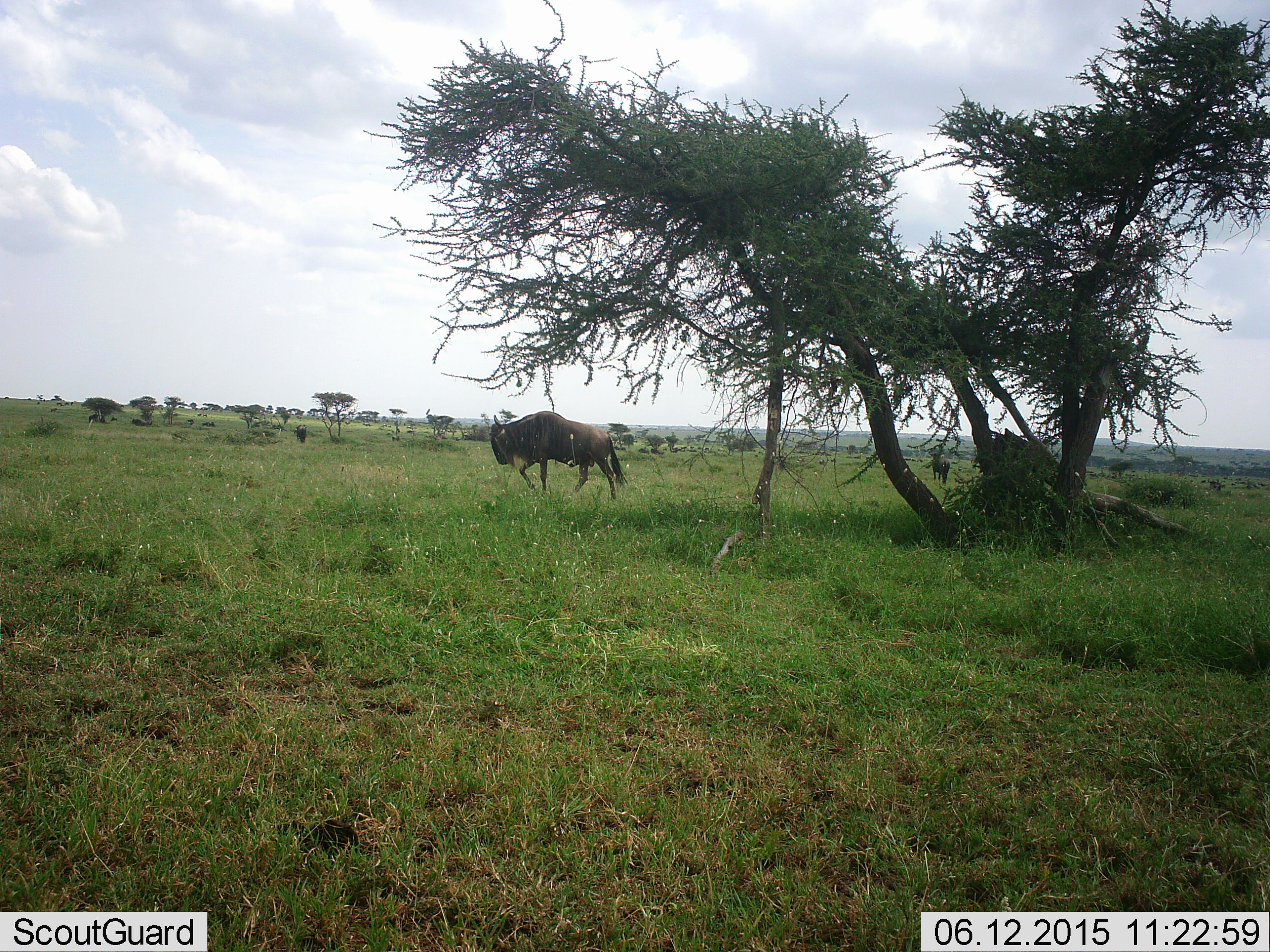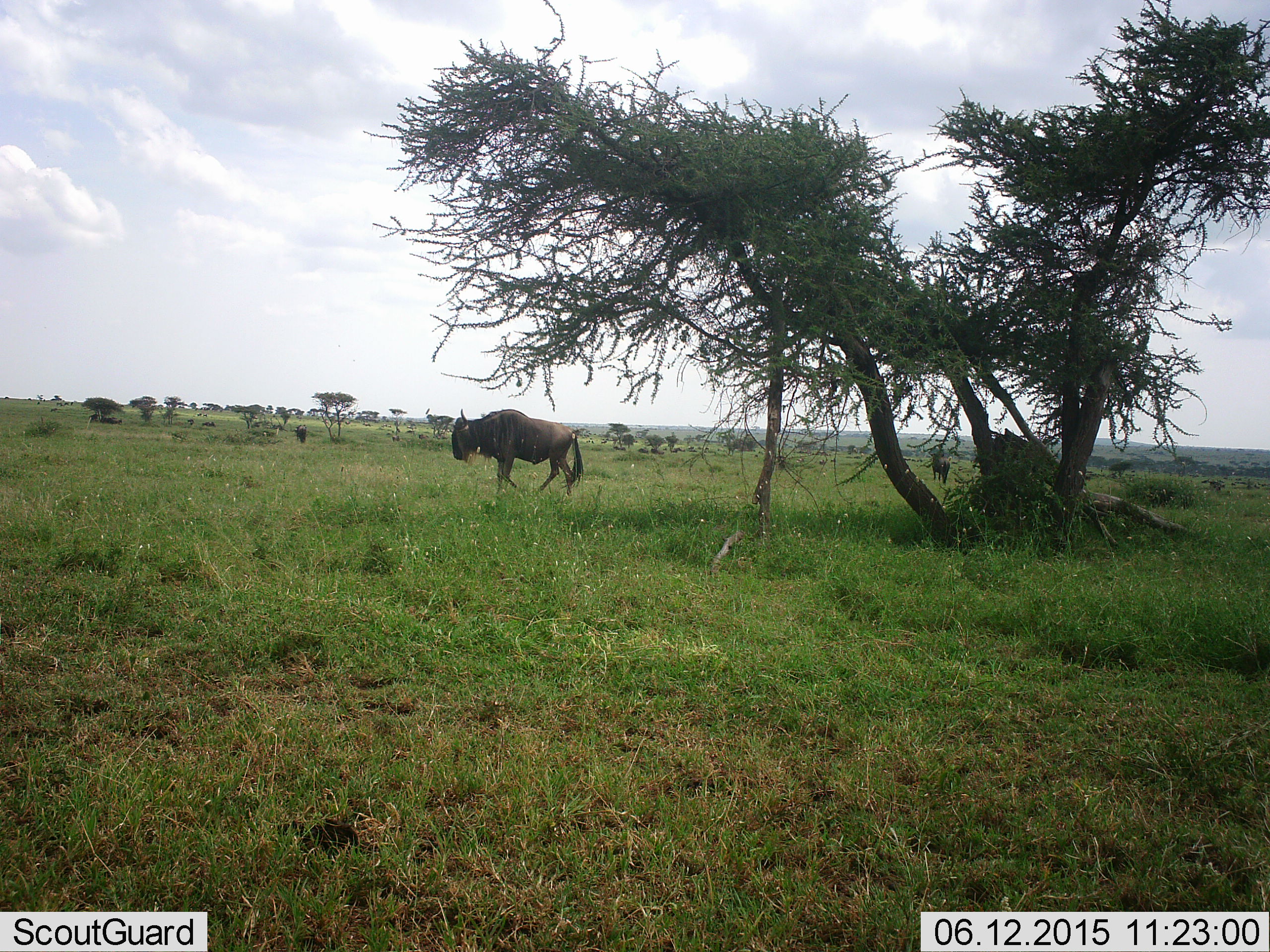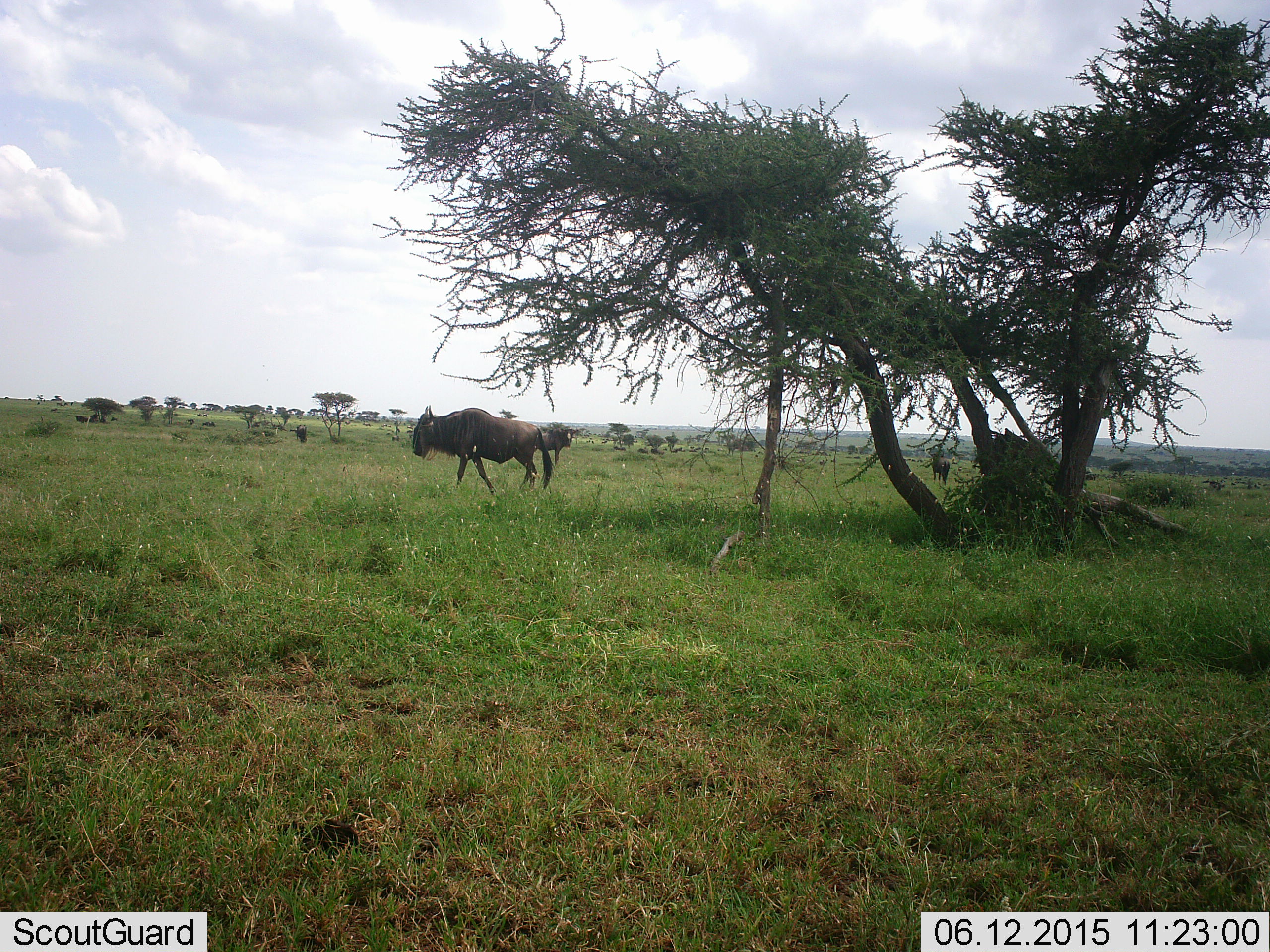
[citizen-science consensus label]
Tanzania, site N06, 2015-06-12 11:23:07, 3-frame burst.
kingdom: Animalia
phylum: Chordata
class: Mammalia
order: Artiodactyla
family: Bovidae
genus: Connochaetes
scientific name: Connochaetes taurinus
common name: blue wildebeest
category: wildebeest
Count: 2.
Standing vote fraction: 30%.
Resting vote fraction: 0%.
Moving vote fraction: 100%.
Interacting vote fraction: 0%.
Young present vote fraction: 0%.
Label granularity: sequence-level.